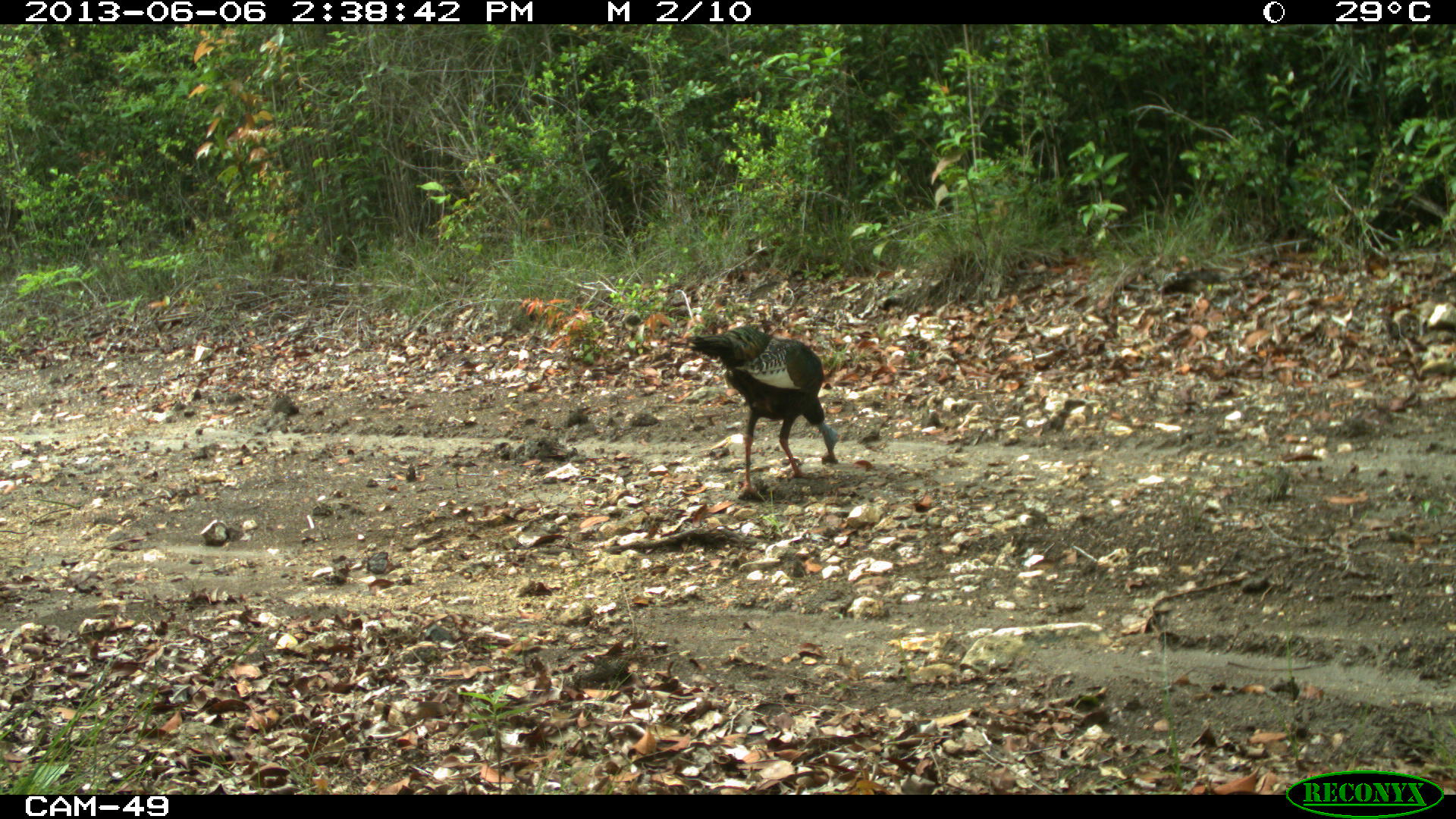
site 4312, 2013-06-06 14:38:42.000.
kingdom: Animalia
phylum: Chordata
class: Aves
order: Galliformes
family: Phasianidae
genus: Meleagris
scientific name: Meleagris ocellata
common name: ocellated turkey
Meleagris ocellata (ocellated turkey), count 3.